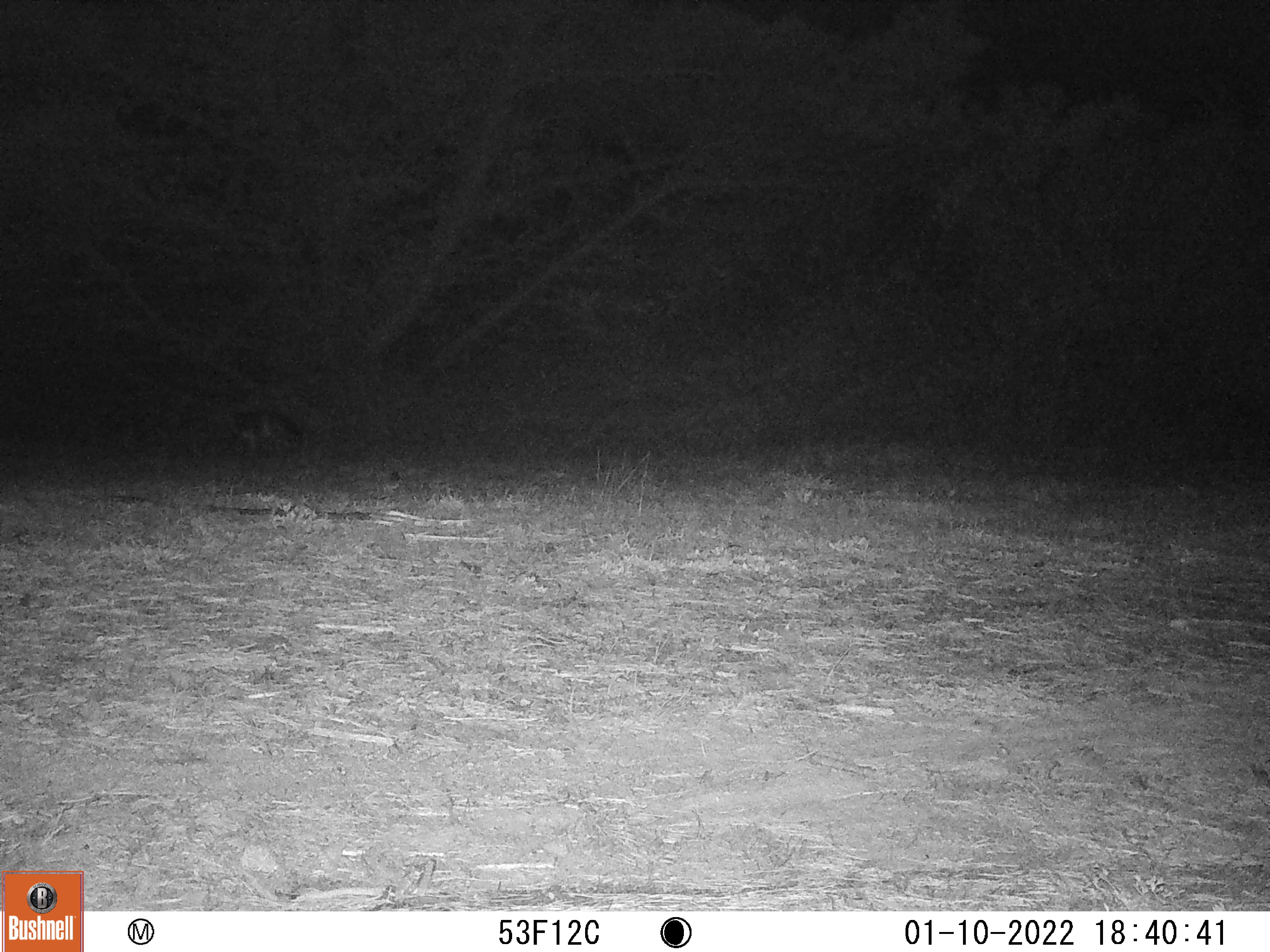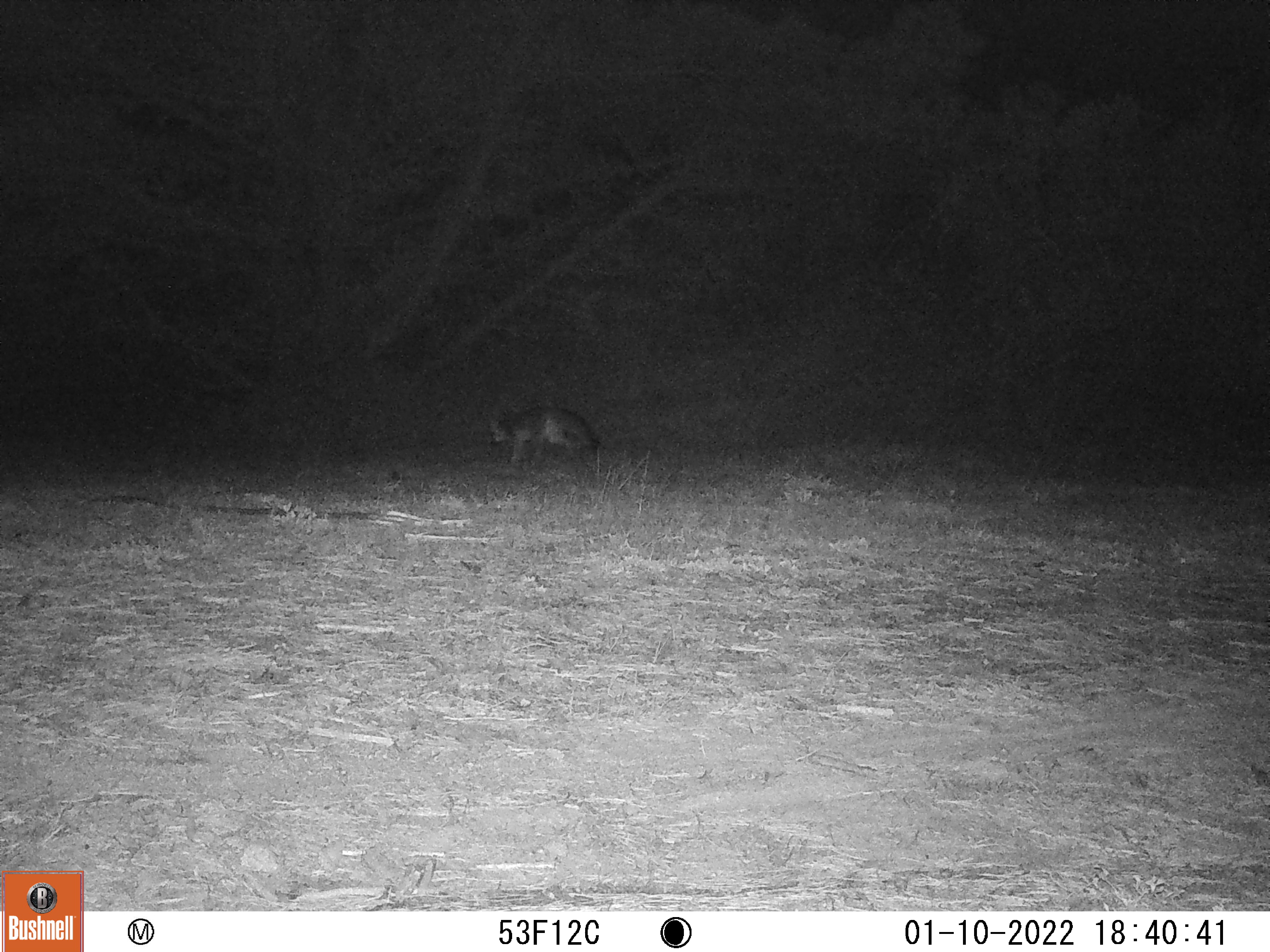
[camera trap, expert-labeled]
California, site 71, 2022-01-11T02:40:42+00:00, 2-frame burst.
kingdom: Animalia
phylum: Chordata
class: Mammalia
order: Carnivora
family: Canidae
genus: Urocyon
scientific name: Urocyon cinereoargenteus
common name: gray fox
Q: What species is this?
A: Gray fox (Urocyon cinereoargenteus).